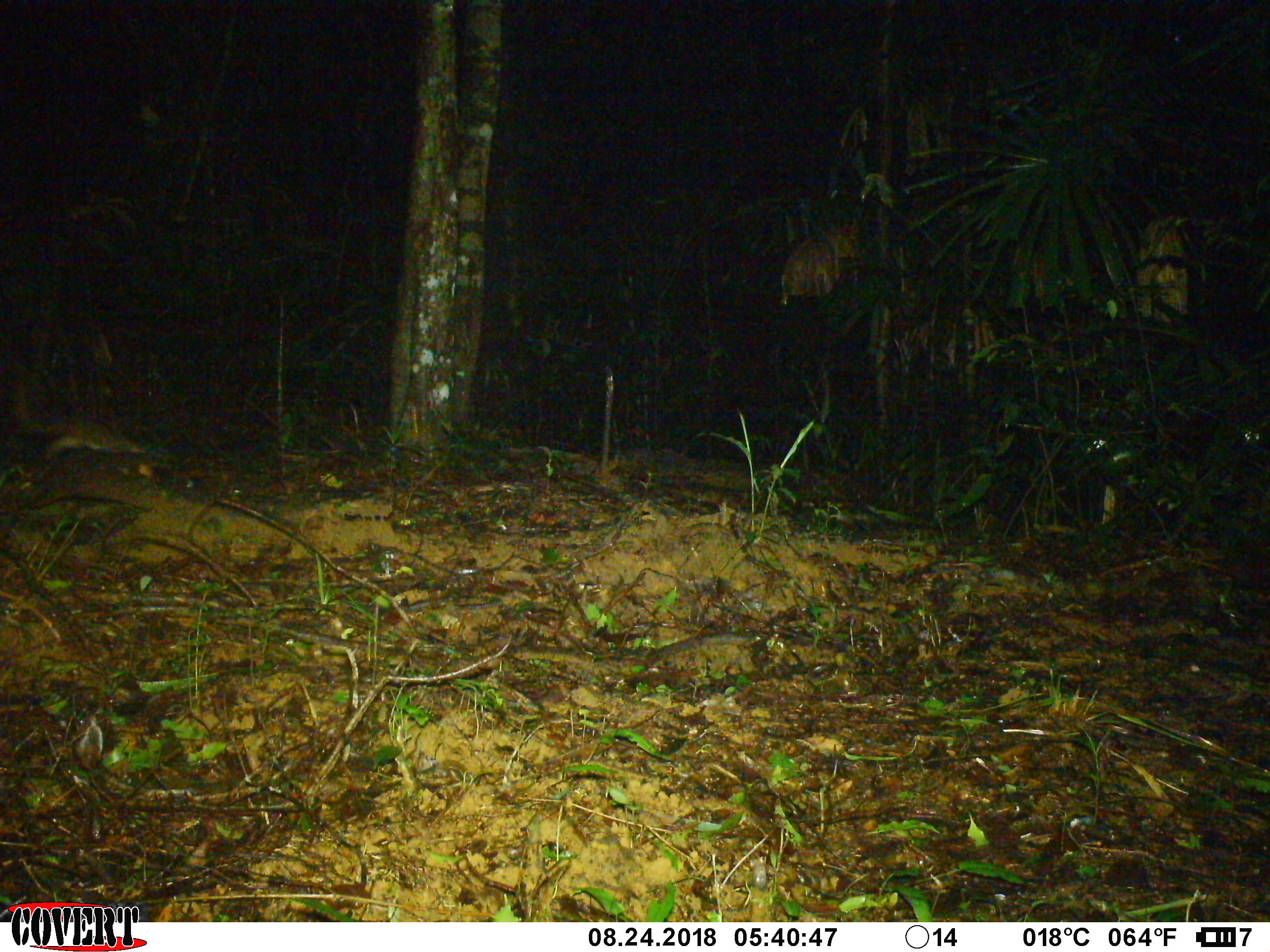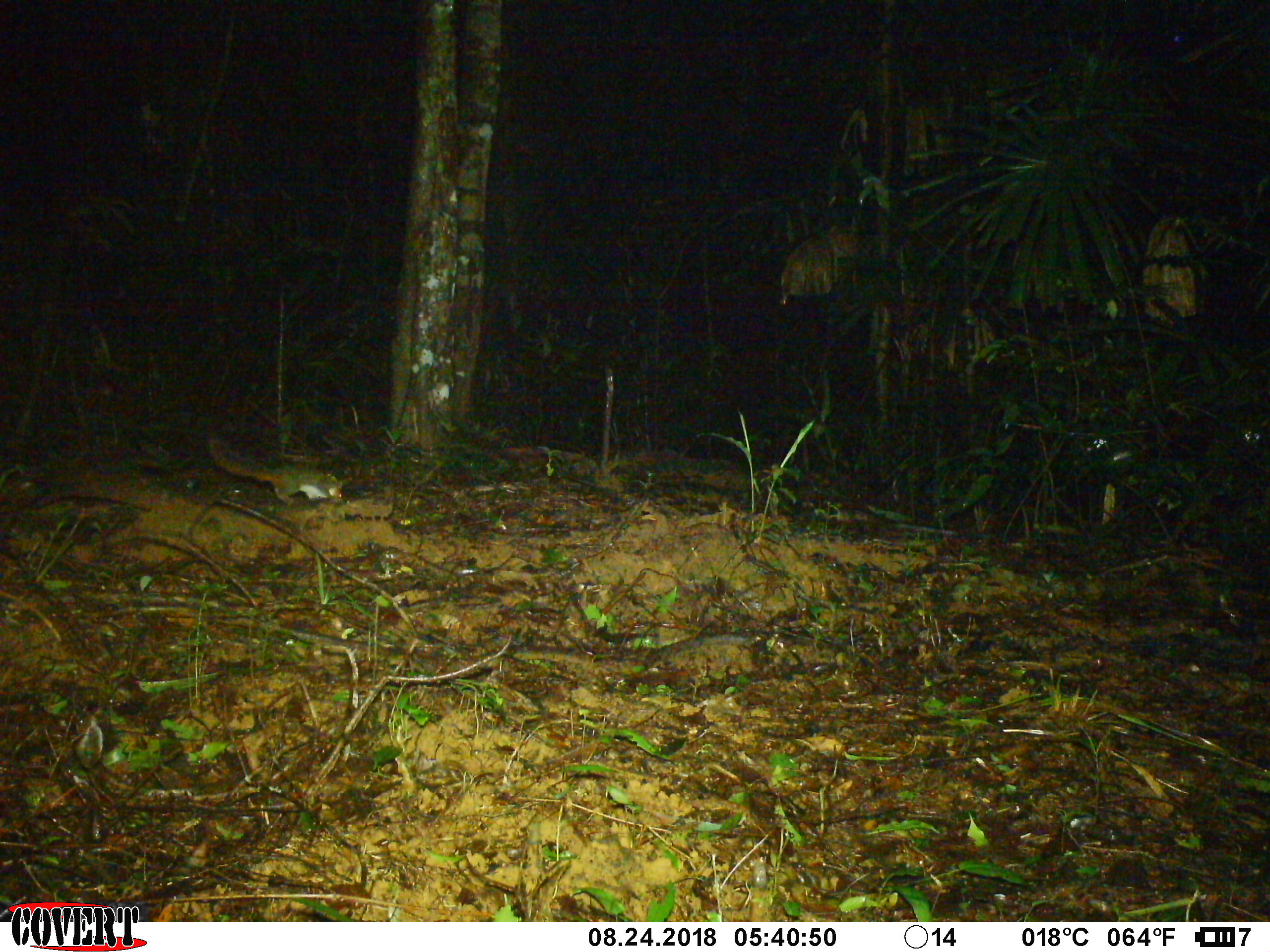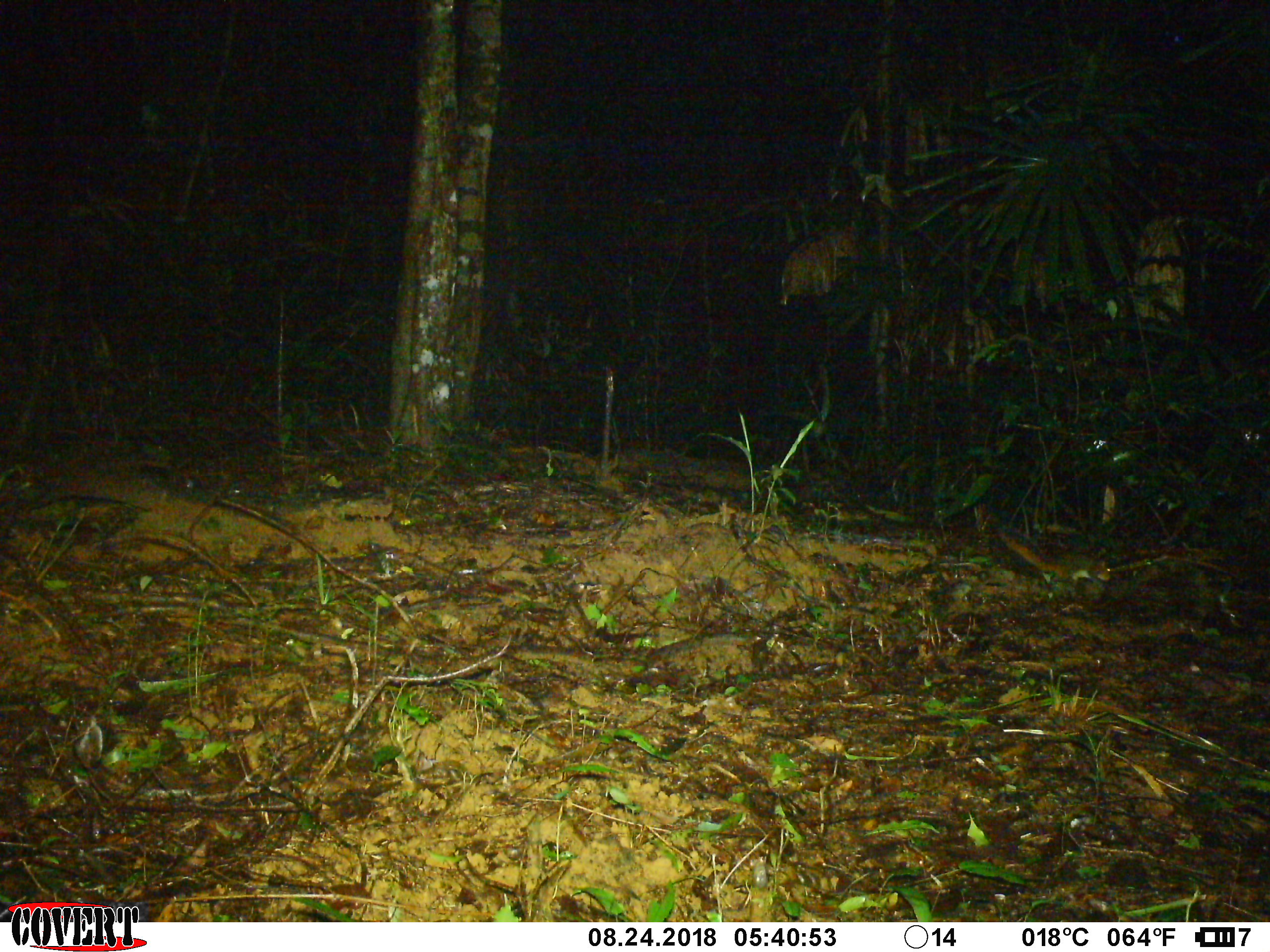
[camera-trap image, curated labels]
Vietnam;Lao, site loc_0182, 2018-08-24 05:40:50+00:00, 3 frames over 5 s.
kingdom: Animalia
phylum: Chordata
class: Mammalia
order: Rodentia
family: Sciuridae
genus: Dremomys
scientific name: Dremomys rufigenis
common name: red-cheeked squirrel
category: red cheeked squirrel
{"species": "red cheeked squirrel (red-cheeked squirrel) (Dremomys rufigenis)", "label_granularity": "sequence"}